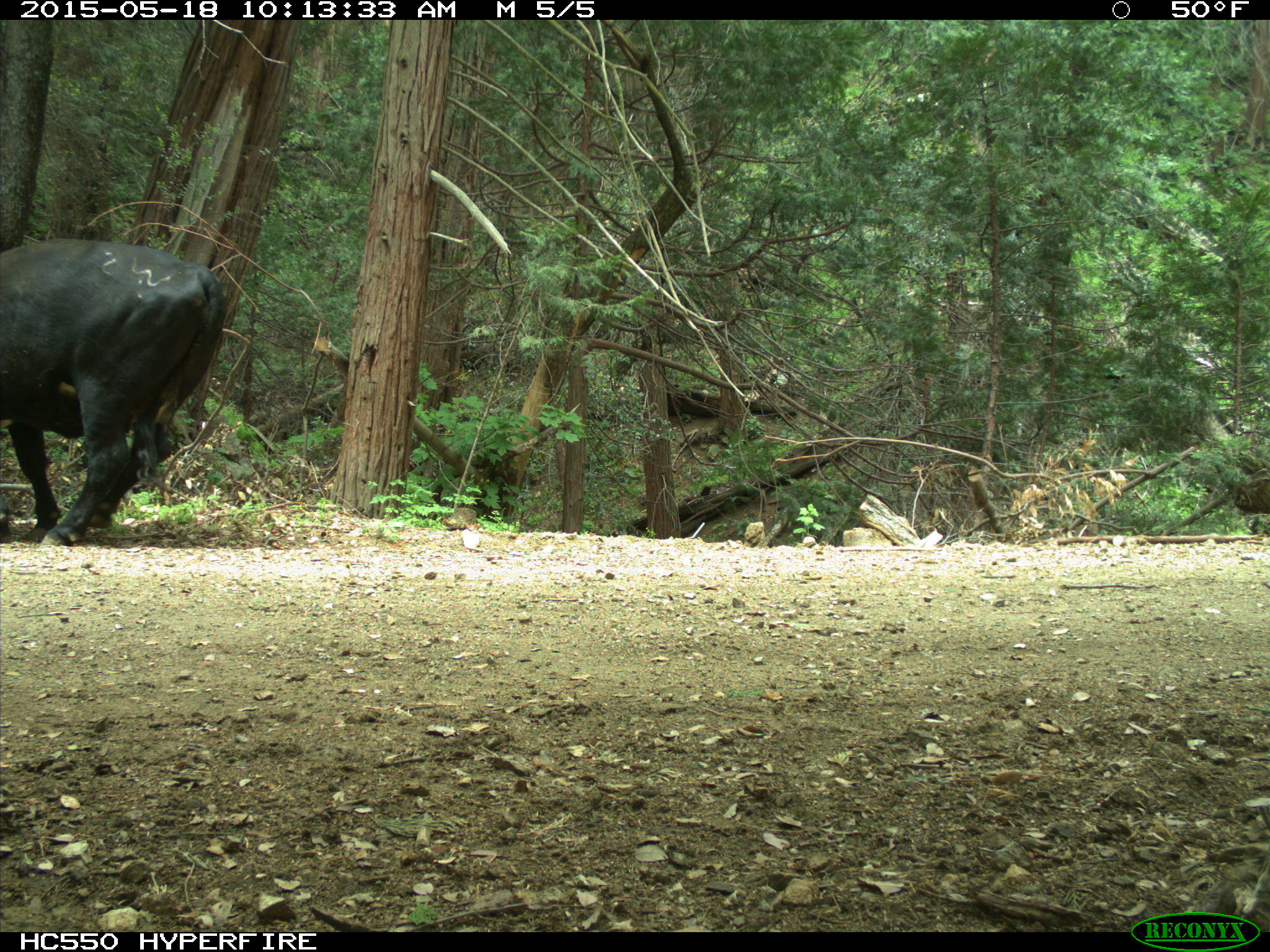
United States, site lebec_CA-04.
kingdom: Animalia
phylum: Chordata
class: Mammalia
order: Artiodactyla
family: Bovidae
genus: Bos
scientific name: Bos taurus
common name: domestic cow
Bos taurus (domestic cow).